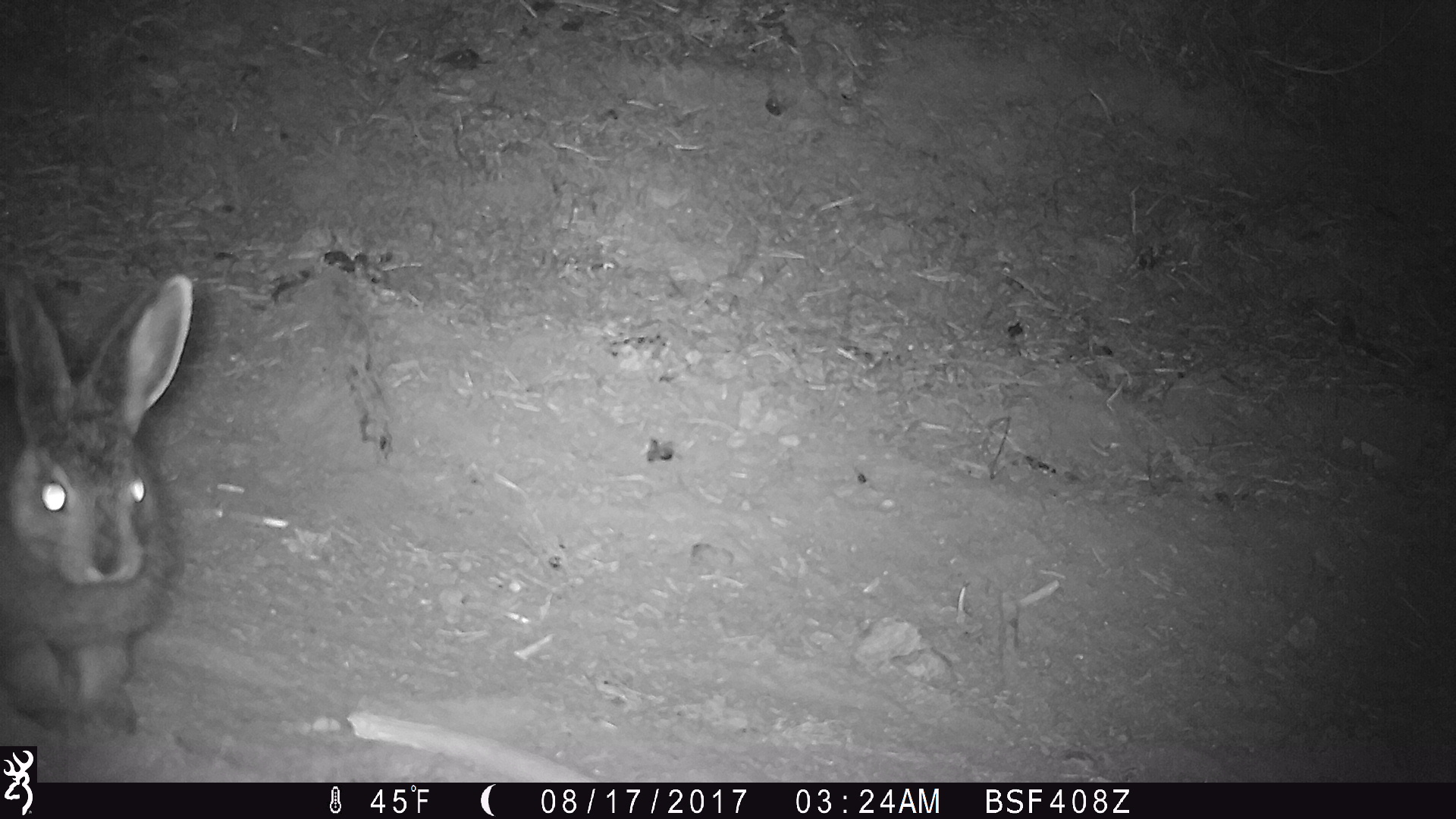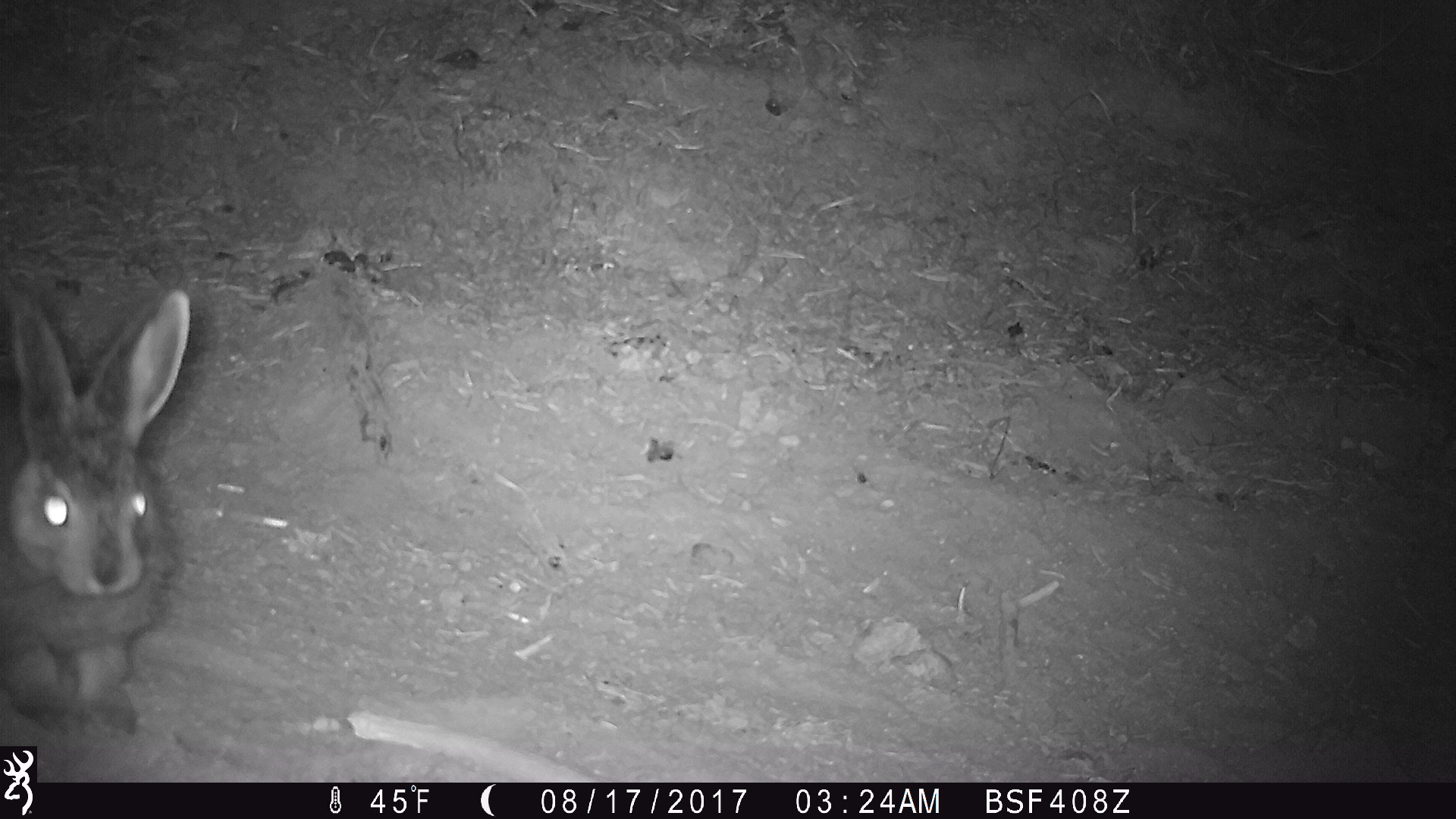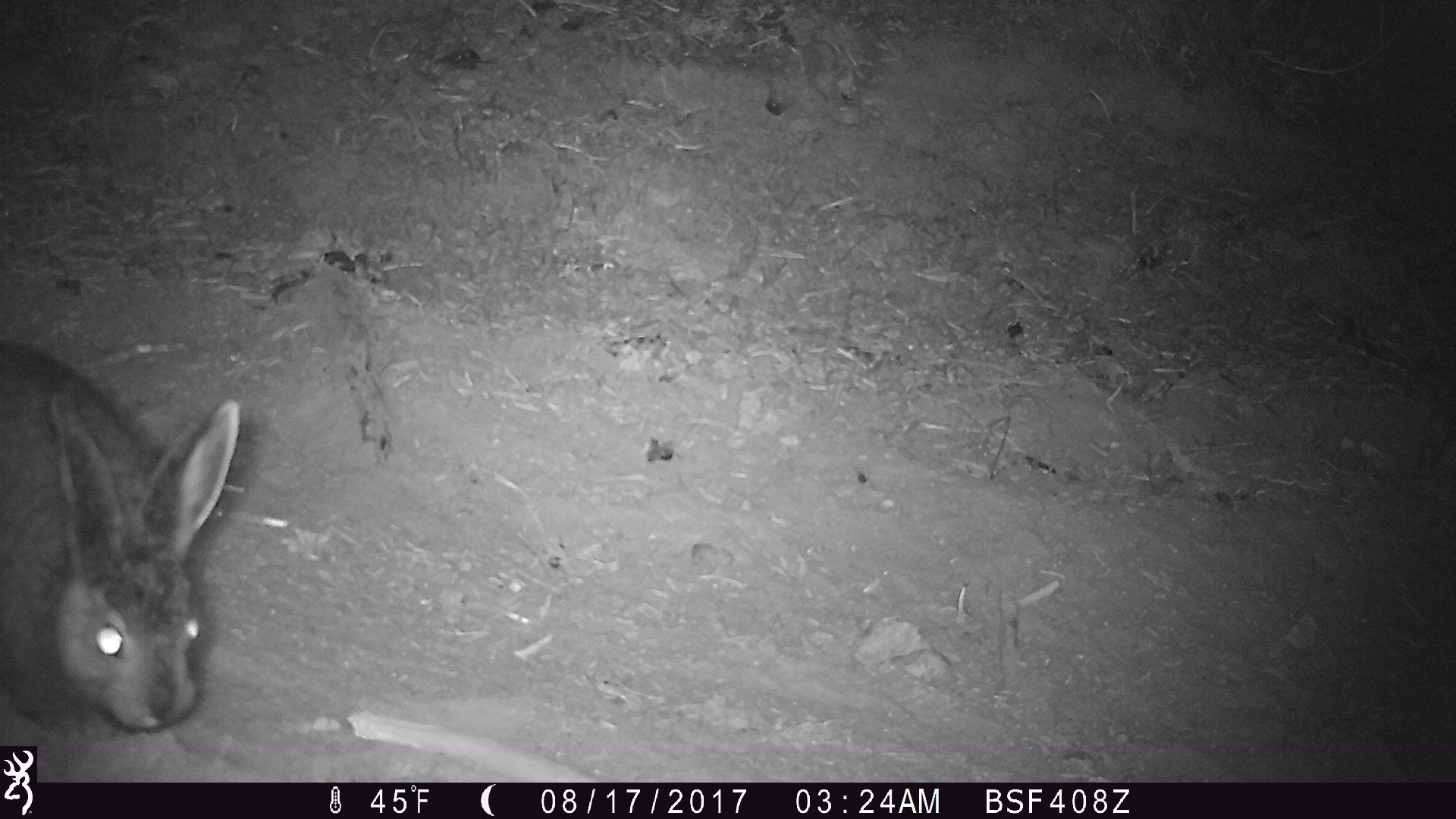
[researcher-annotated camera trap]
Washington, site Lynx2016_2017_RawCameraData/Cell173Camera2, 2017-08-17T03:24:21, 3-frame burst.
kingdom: Animalia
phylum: Chordata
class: Mammalia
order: Lagomorpha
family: Leporidae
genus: Lepus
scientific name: Lepus americanus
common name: snowshoe hare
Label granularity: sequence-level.